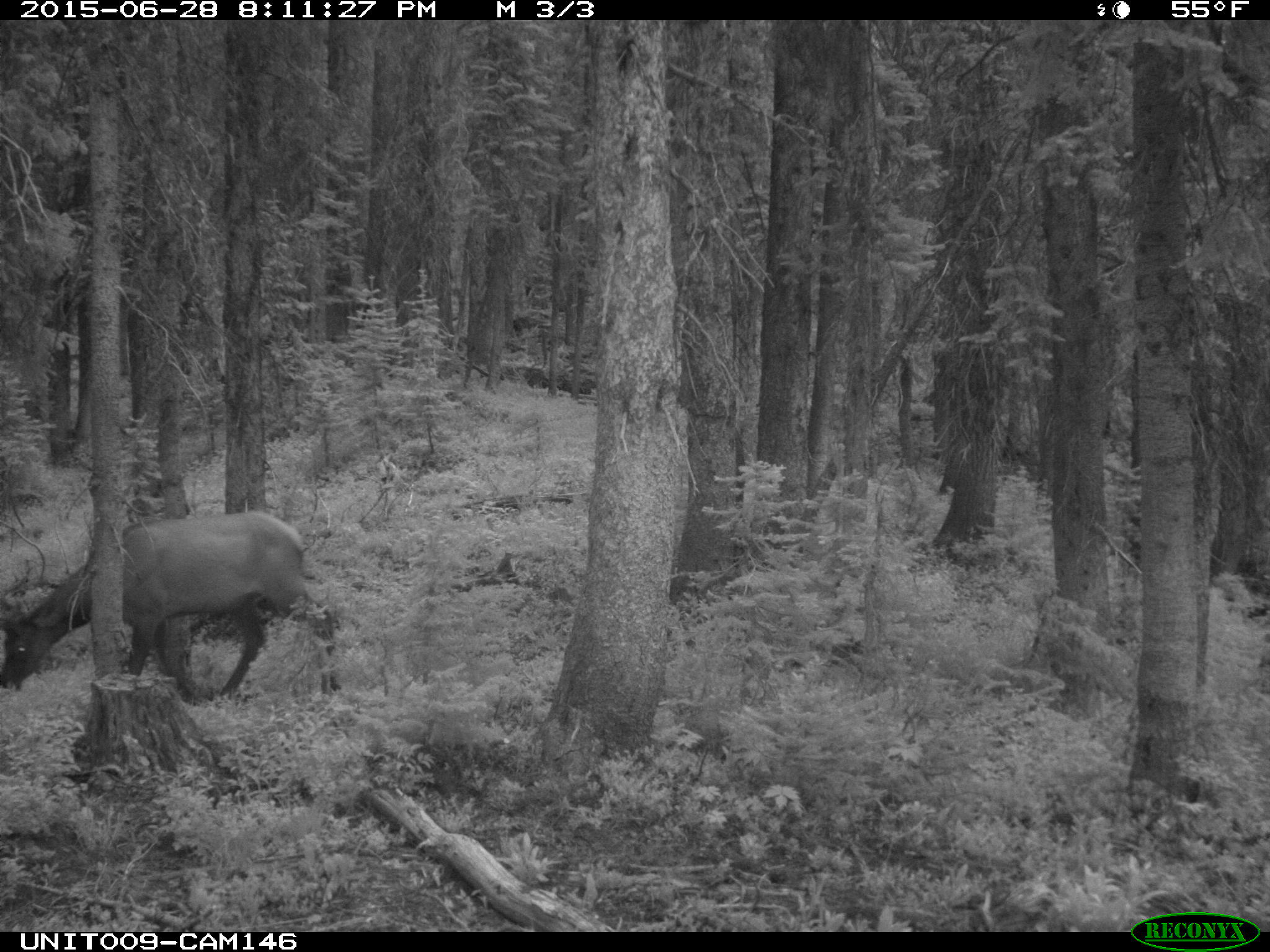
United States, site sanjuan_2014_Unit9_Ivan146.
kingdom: Animalia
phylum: Chordata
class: Mammalia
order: Artiodactyla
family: Cervidae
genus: Cervus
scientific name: Cervus elaphus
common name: red deer